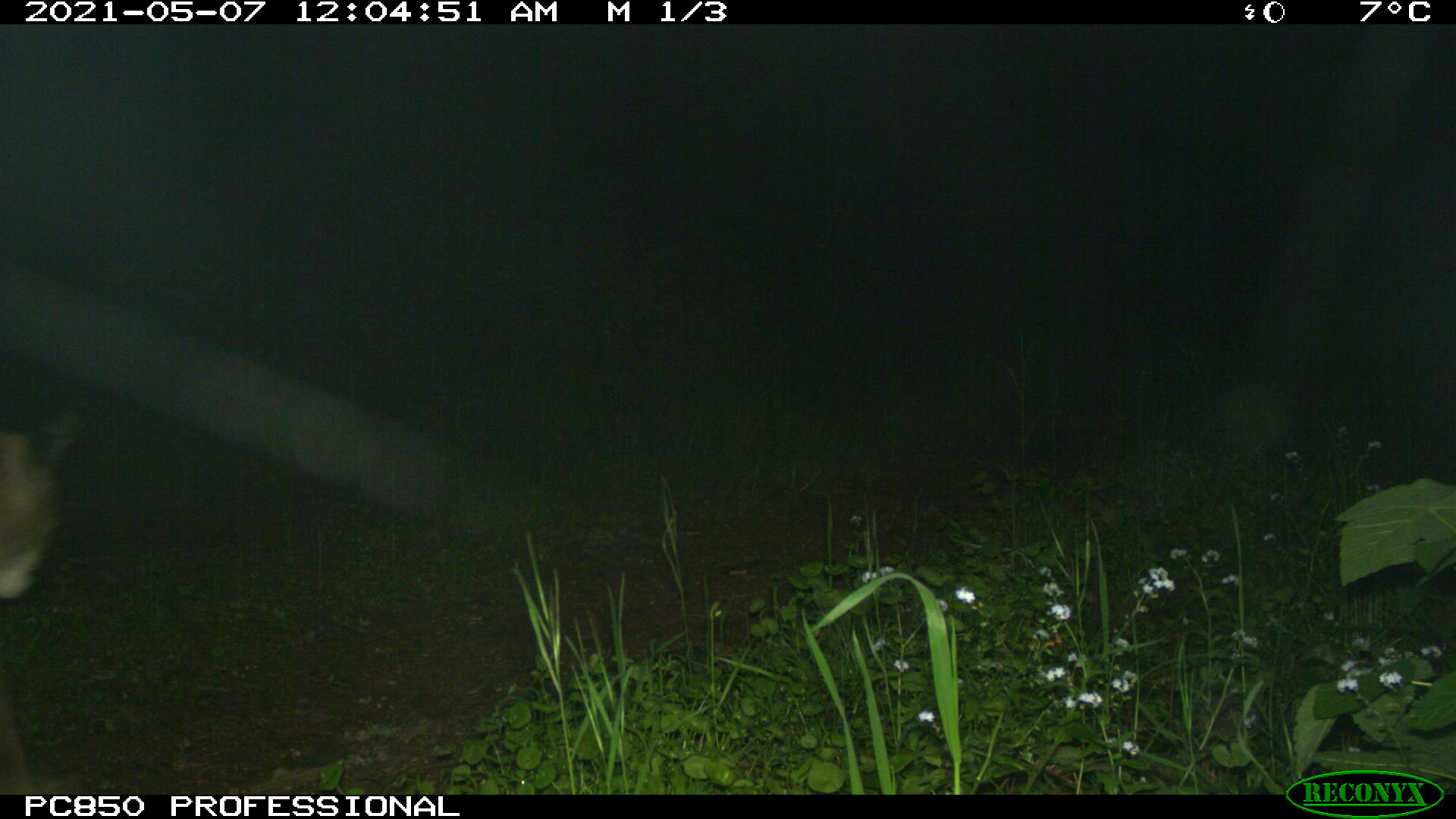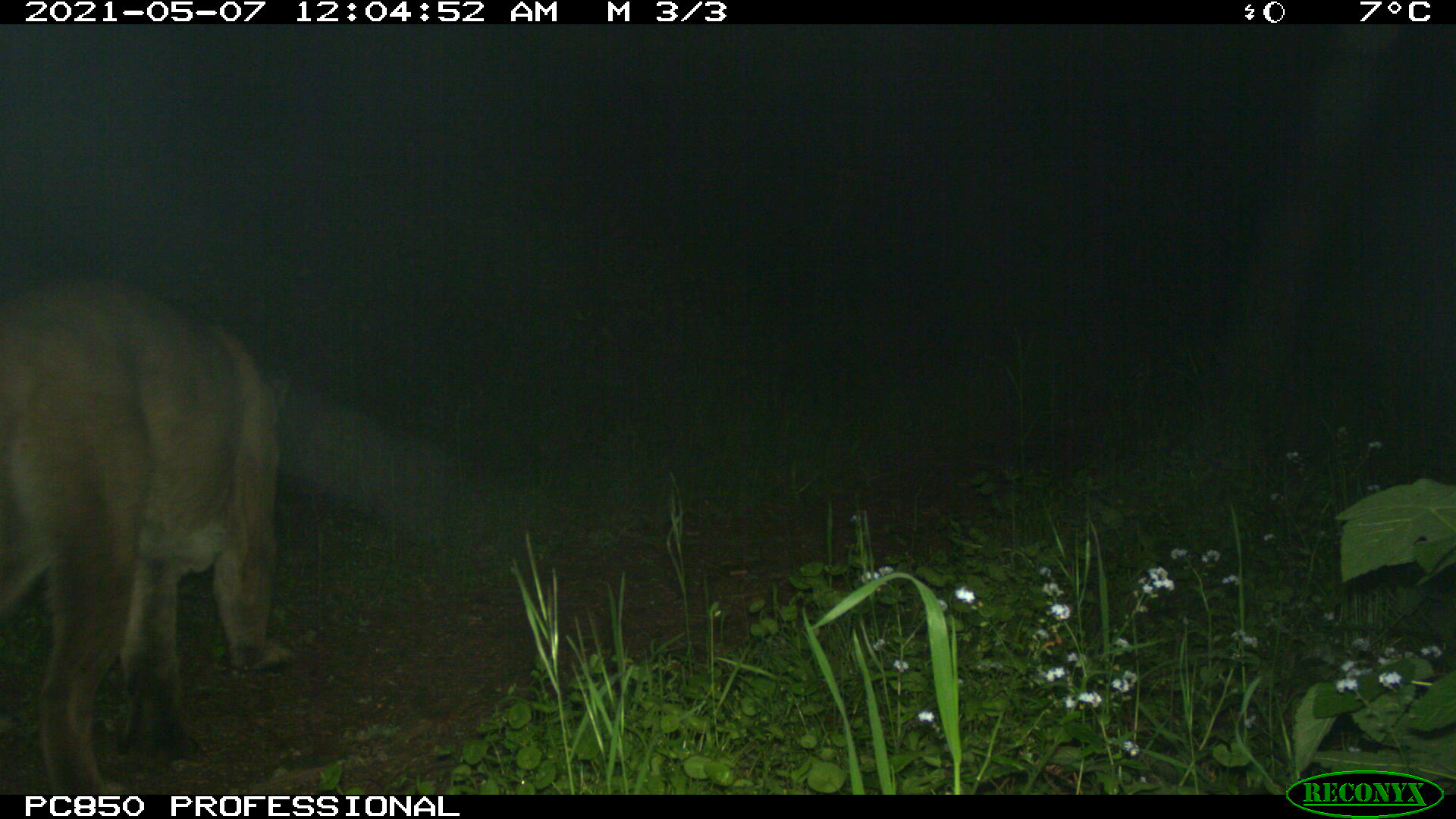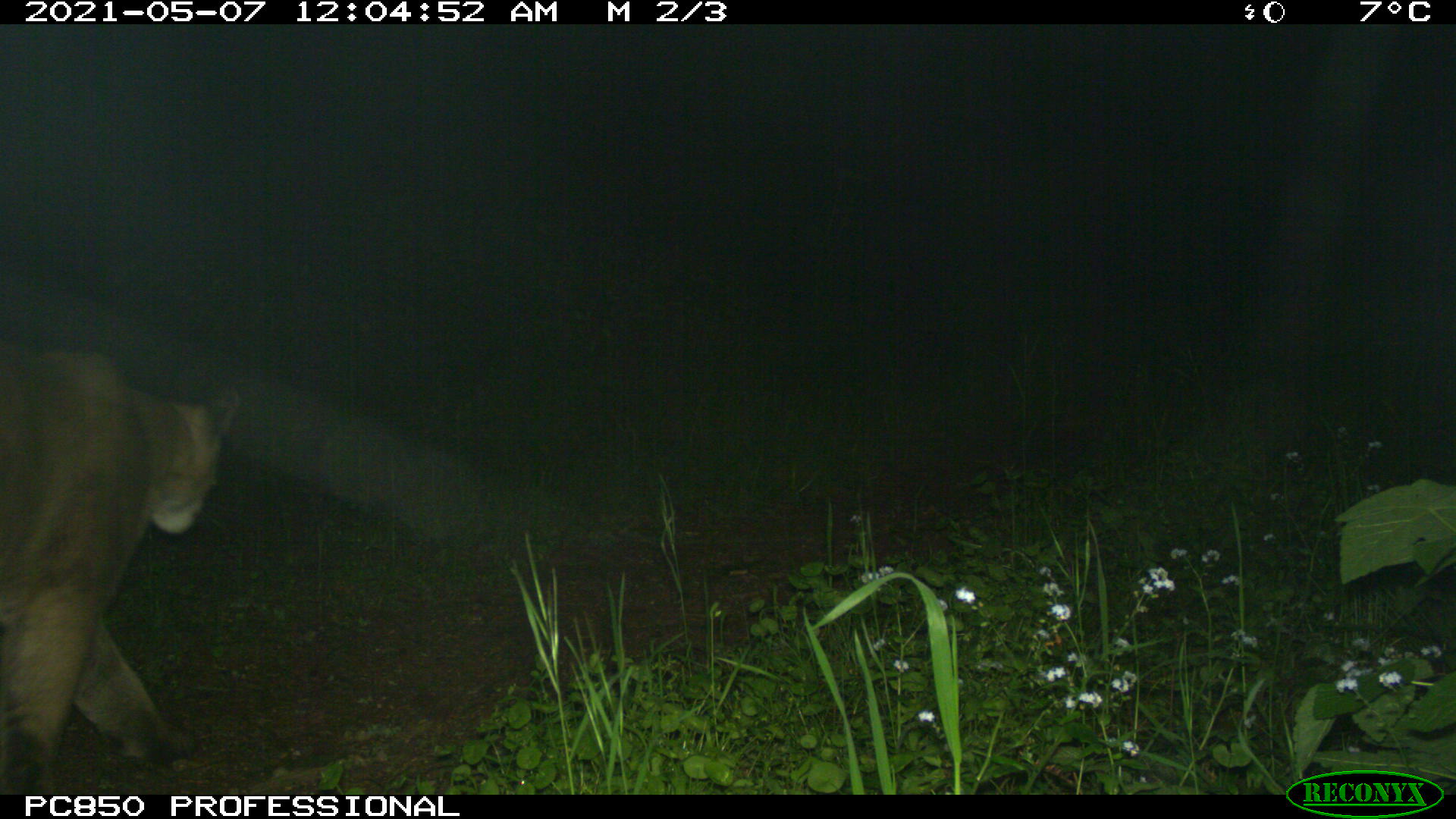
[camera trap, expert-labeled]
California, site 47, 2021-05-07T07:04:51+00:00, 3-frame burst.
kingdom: Animalia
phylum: Chordata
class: Mammalia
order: Carnivora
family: Felidae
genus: Puma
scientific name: Puma concolor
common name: puma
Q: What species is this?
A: Puma (Puma concolor).